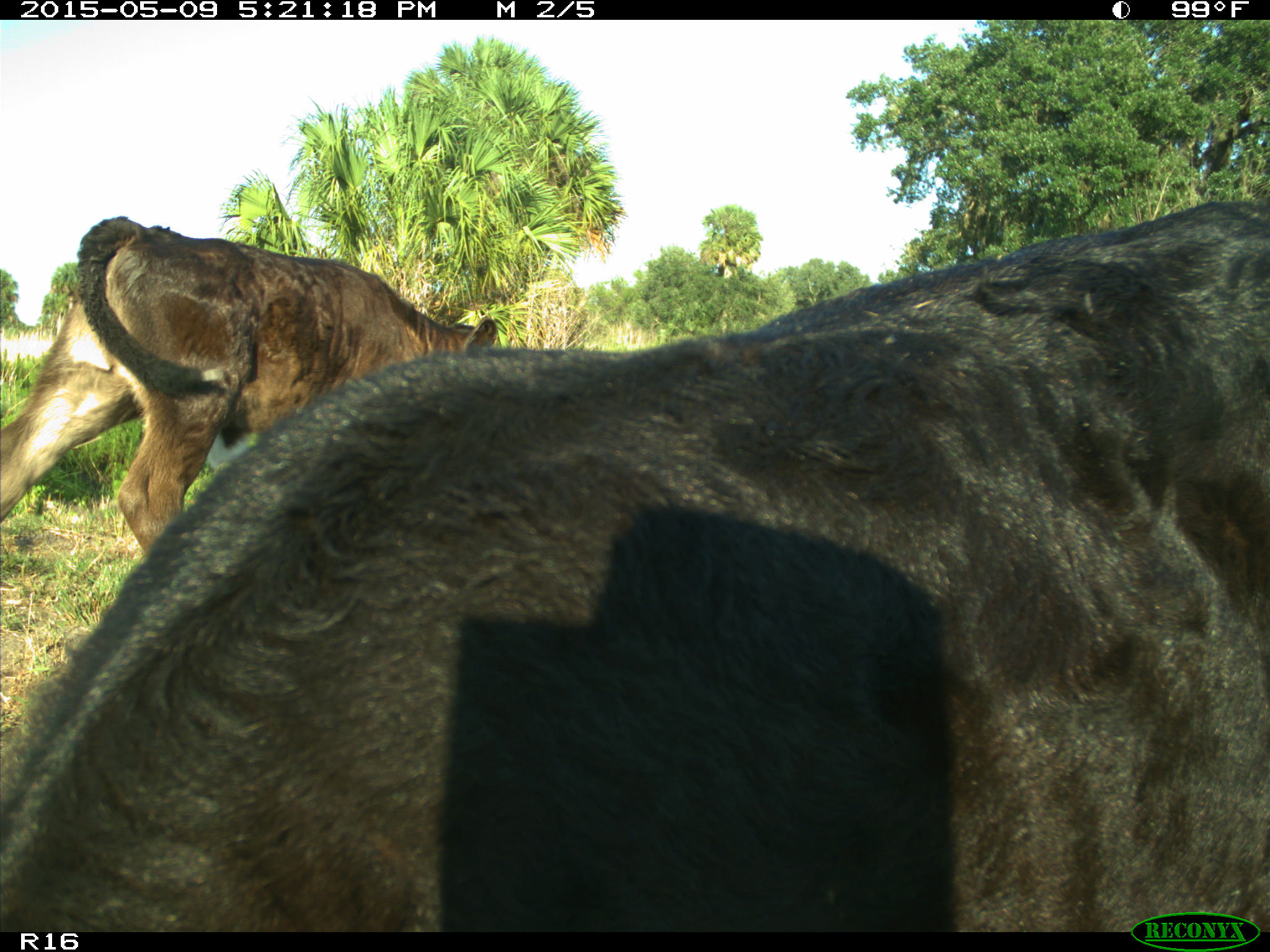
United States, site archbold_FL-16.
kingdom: Animalia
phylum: Chordata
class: Mammalia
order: Artiodactyla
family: Suidae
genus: Sus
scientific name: Sus scrofa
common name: wild boar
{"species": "Sus scrofa (wild boar)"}